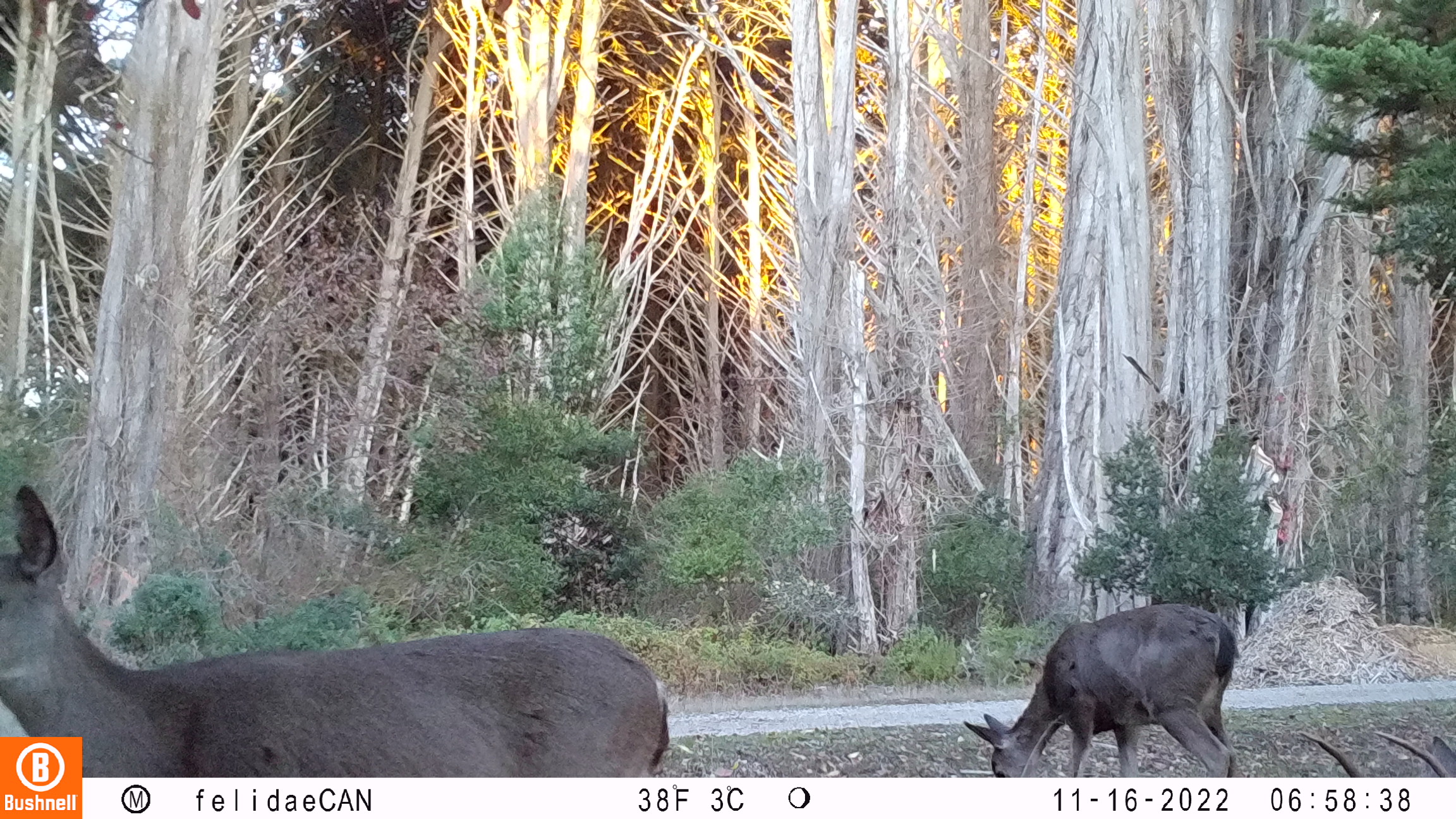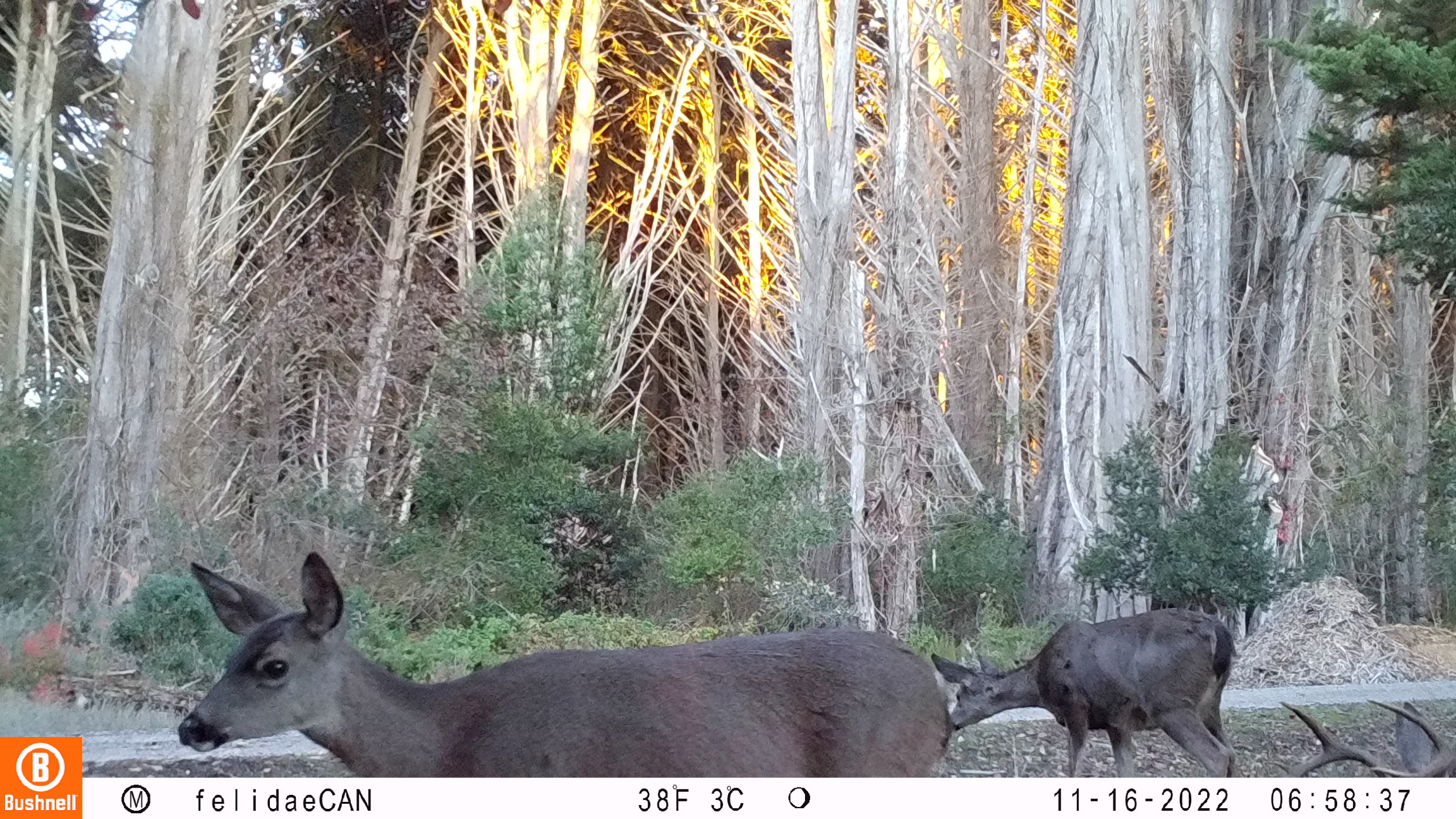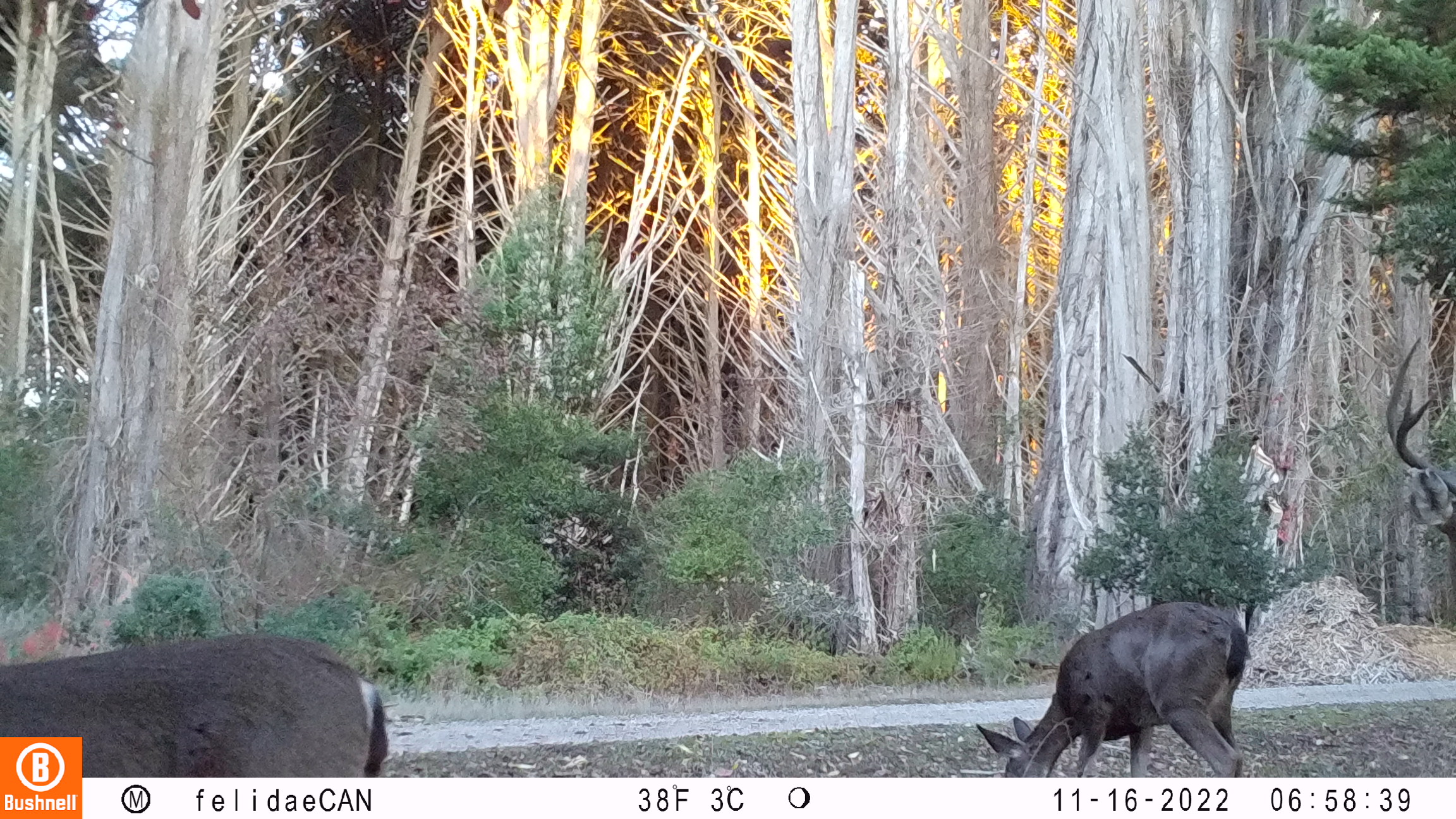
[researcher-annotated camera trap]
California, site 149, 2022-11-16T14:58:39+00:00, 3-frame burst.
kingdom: Animalia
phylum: Chordata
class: Mammalia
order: Artiodactyla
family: Cervidae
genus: Odocoileus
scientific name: Odocoileus hemionus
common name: mule deer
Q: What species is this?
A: Mule deer (Odocoileus hemionus).